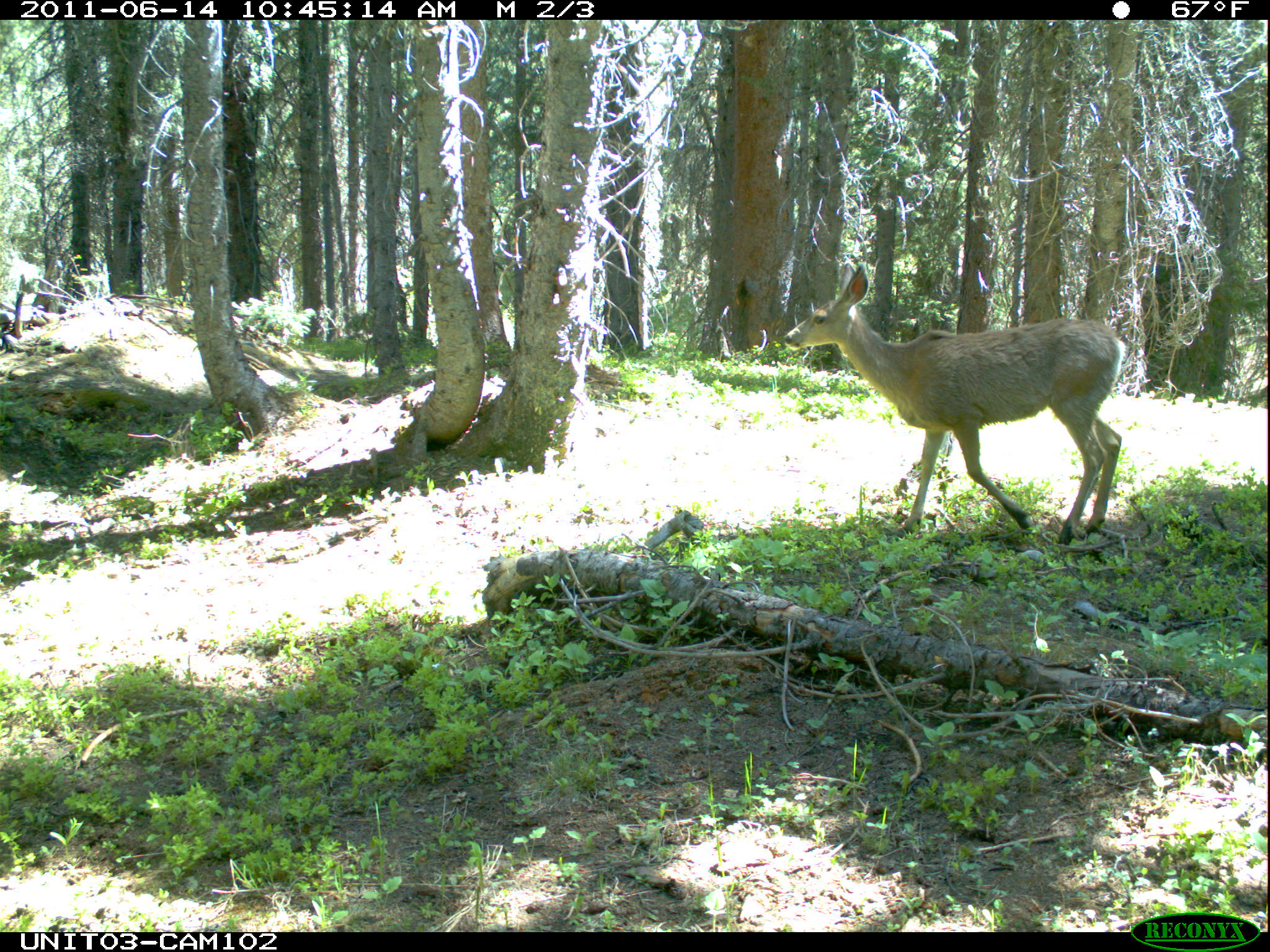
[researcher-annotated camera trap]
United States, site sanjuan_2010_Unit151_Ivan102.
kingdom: Animalia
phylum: Chordata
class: Mammalia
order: Artiodactyla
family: Cervidae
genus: Odocoileus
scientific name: Odocoileus hemionus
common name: mule deer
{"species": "Odocoileus hemionus (mule deer)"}